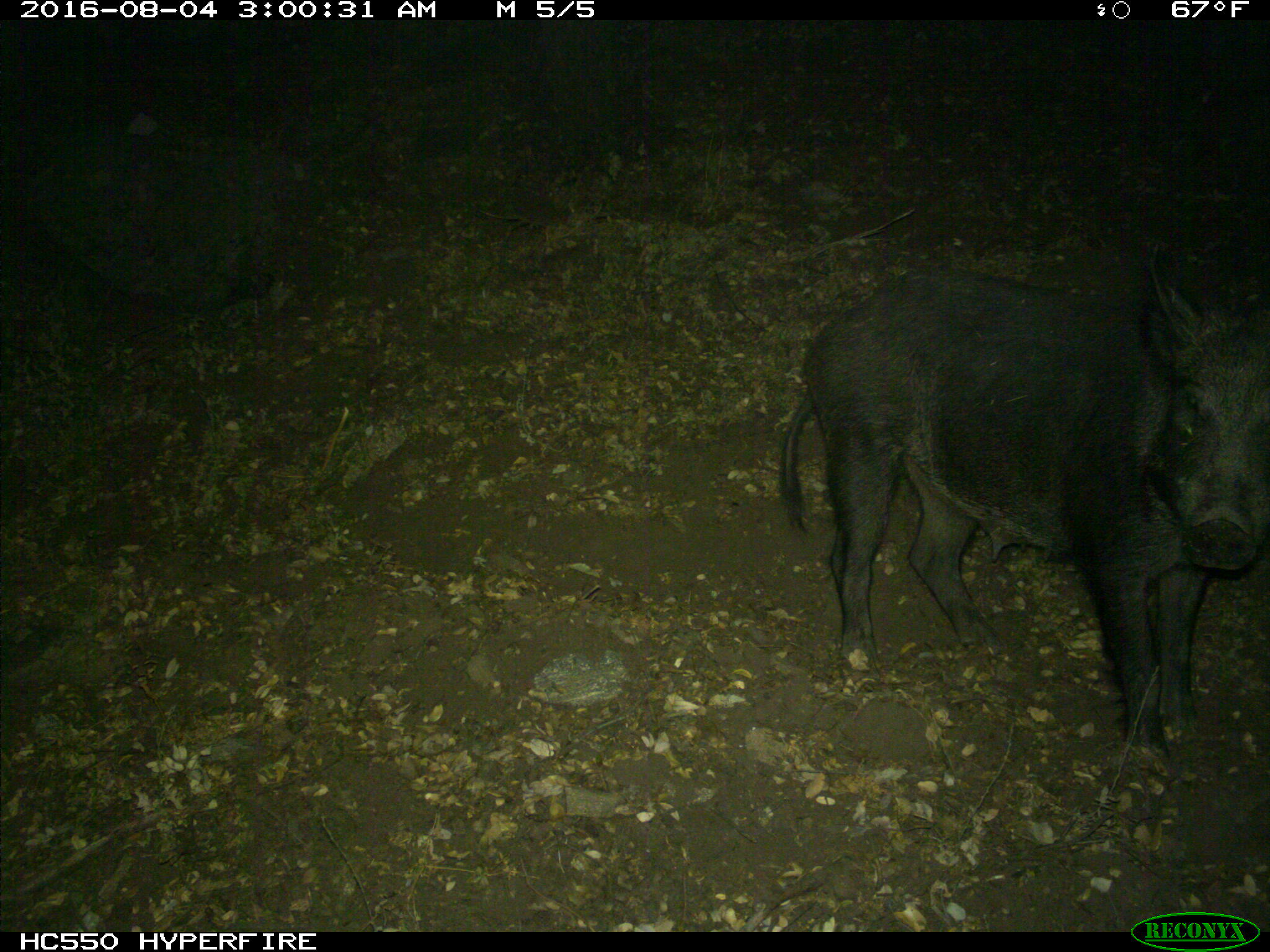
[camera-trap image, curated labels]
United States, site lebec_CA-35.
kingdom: Animalia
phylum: Chordata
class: Mammalia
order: Artiodactyla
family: Suidae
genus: Sus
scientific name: Sus scrofa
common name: wild boar